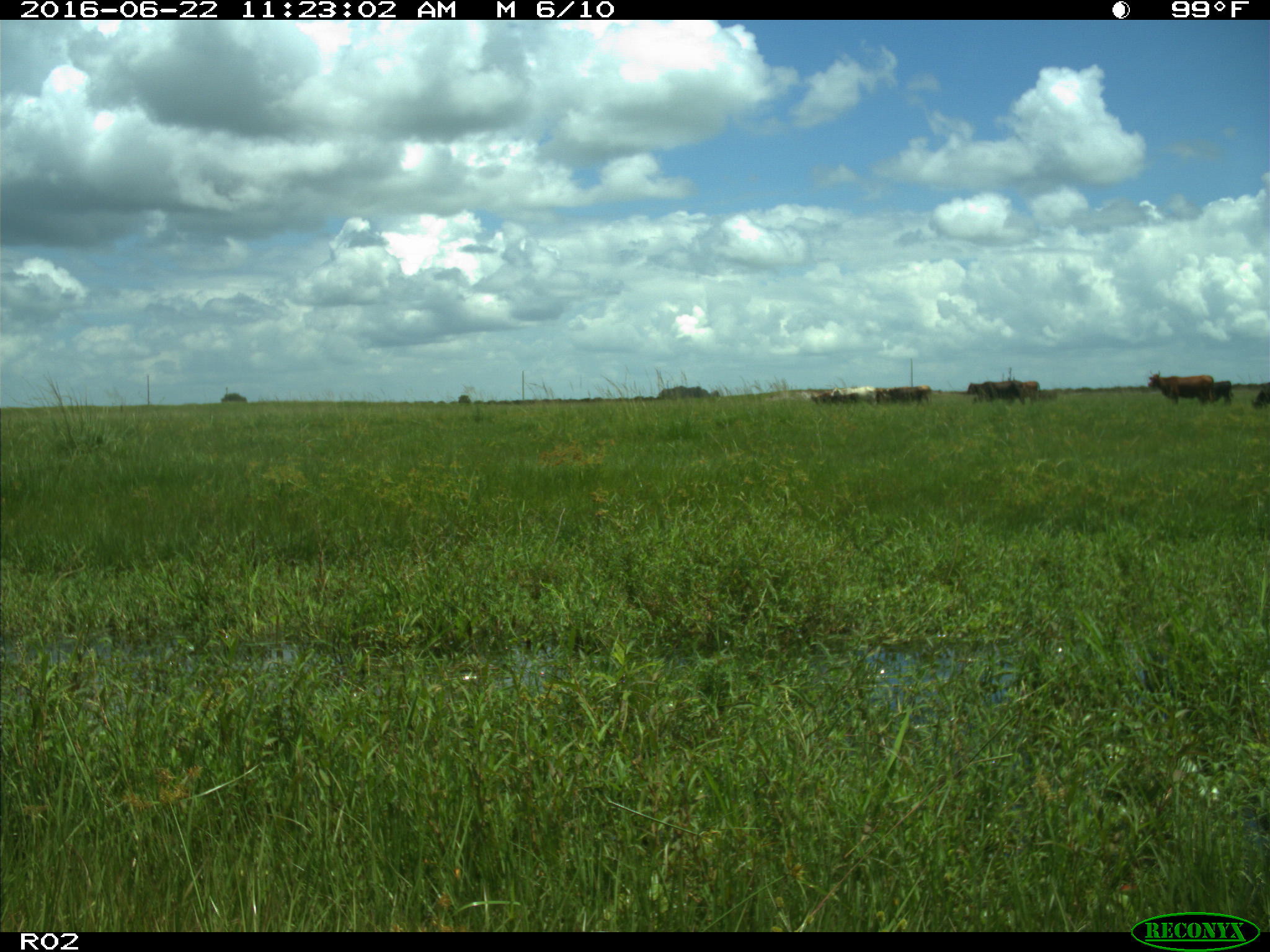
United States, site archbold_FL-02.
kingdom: Animalia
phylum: Chordata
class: Mammalia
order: Artiodactyla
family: Bovidae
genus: Bos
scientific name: Bos taurus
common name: domestic cow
Bos taurus (domestic cow).